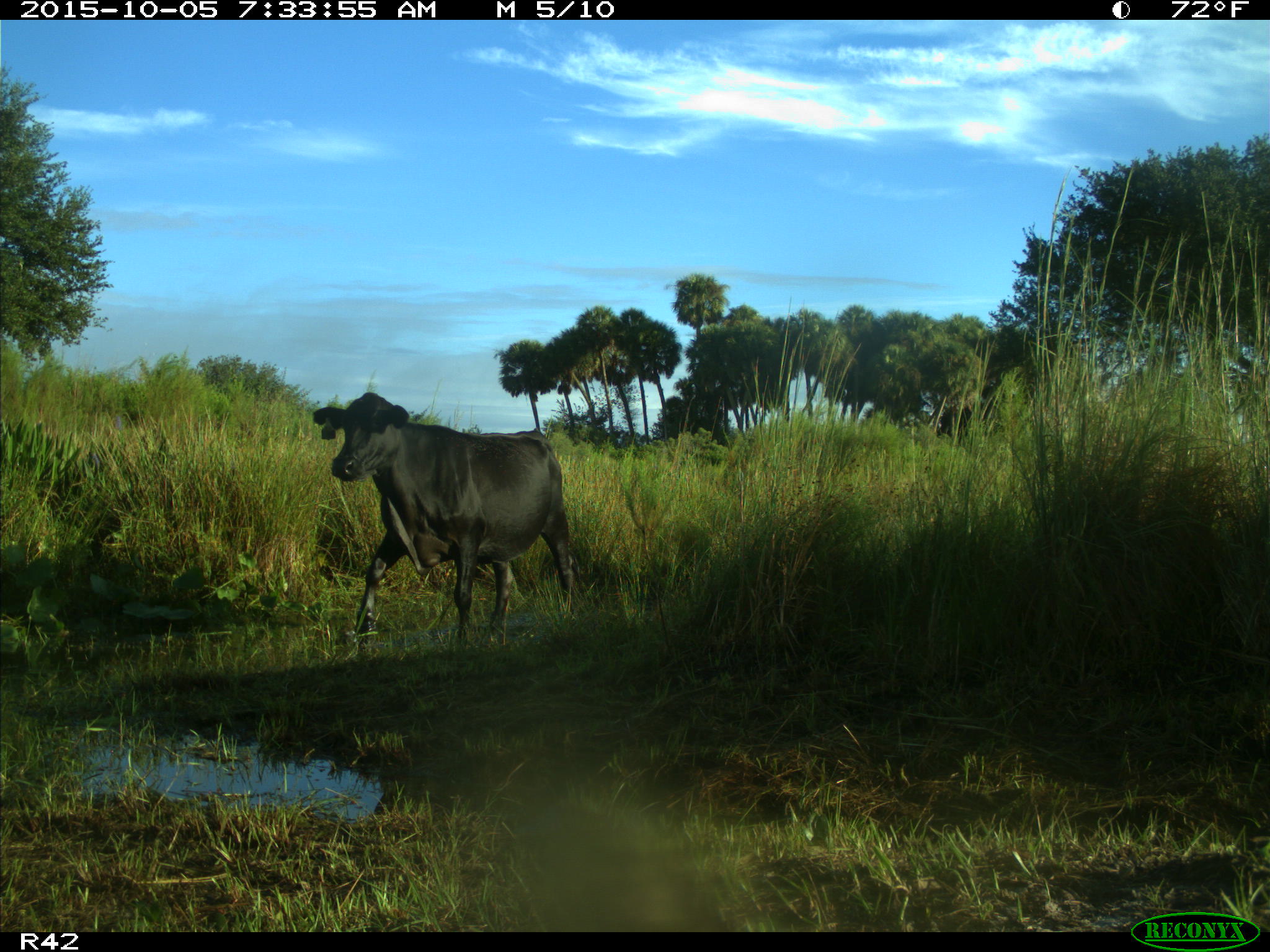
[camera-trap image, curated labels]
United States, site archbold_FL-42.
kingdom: Animalia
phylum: Chordata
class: Mammalia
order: Artiodactyla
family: Bovidae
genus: Bos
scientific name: Bos taurus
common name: domestic cow